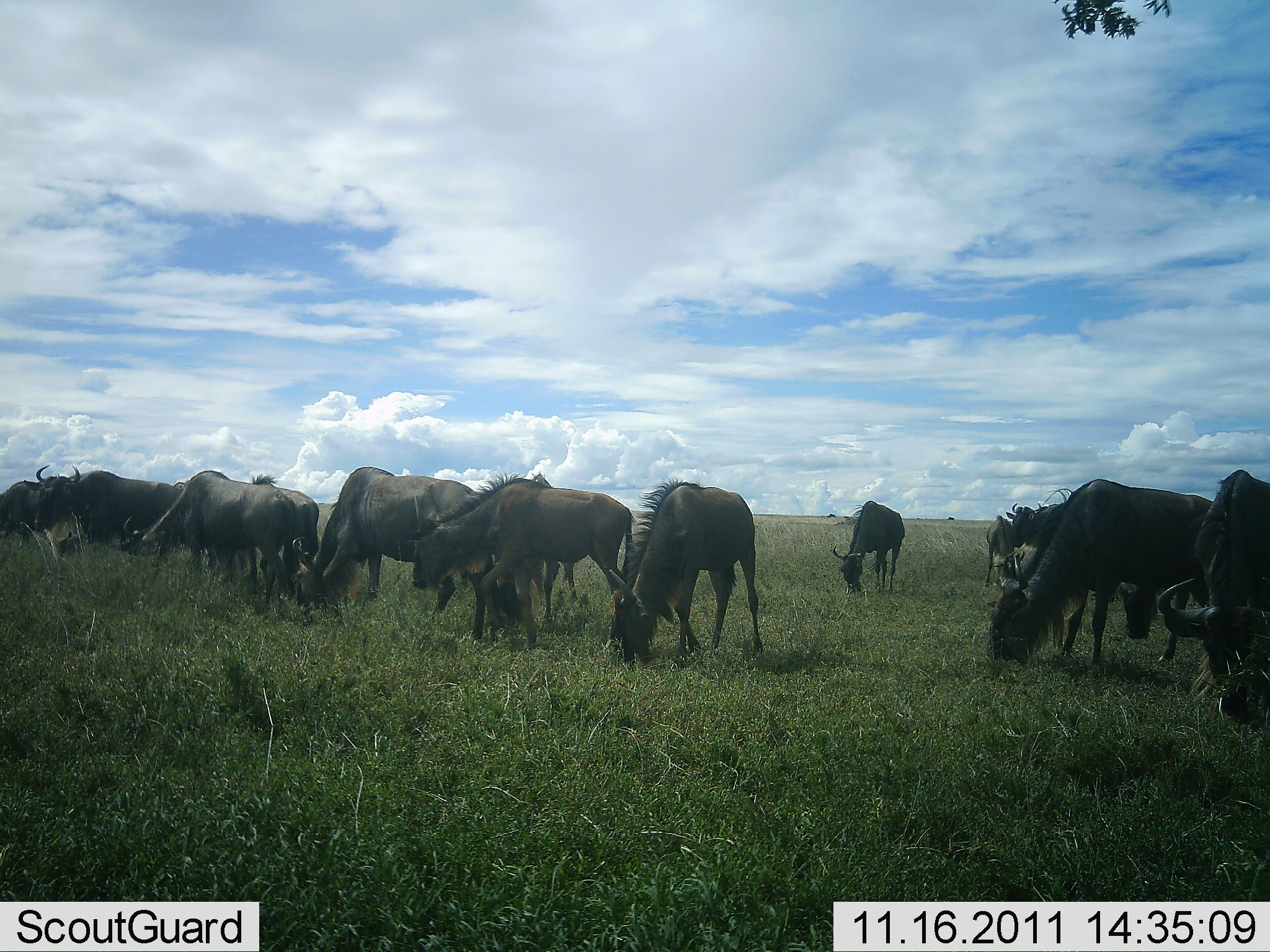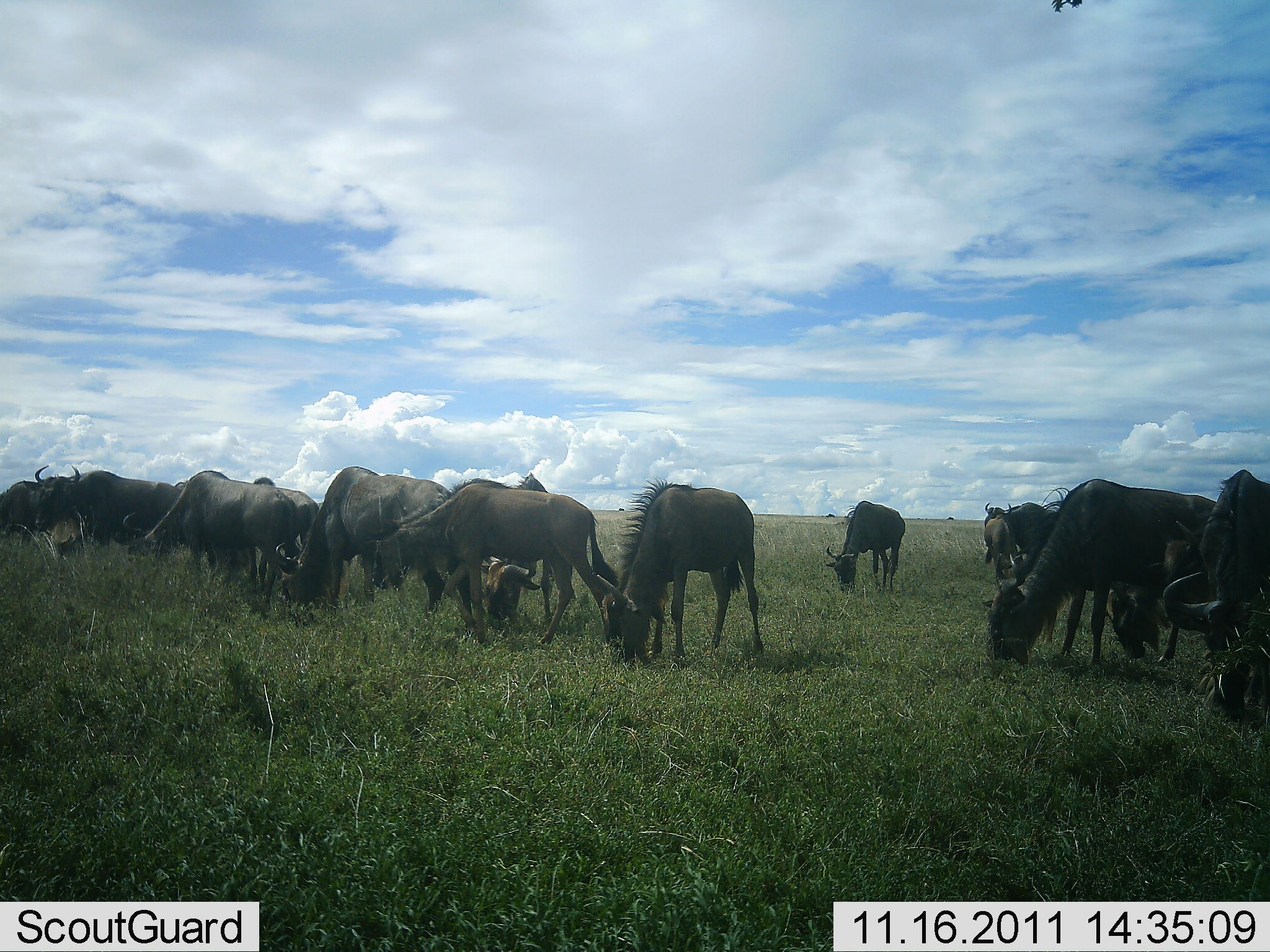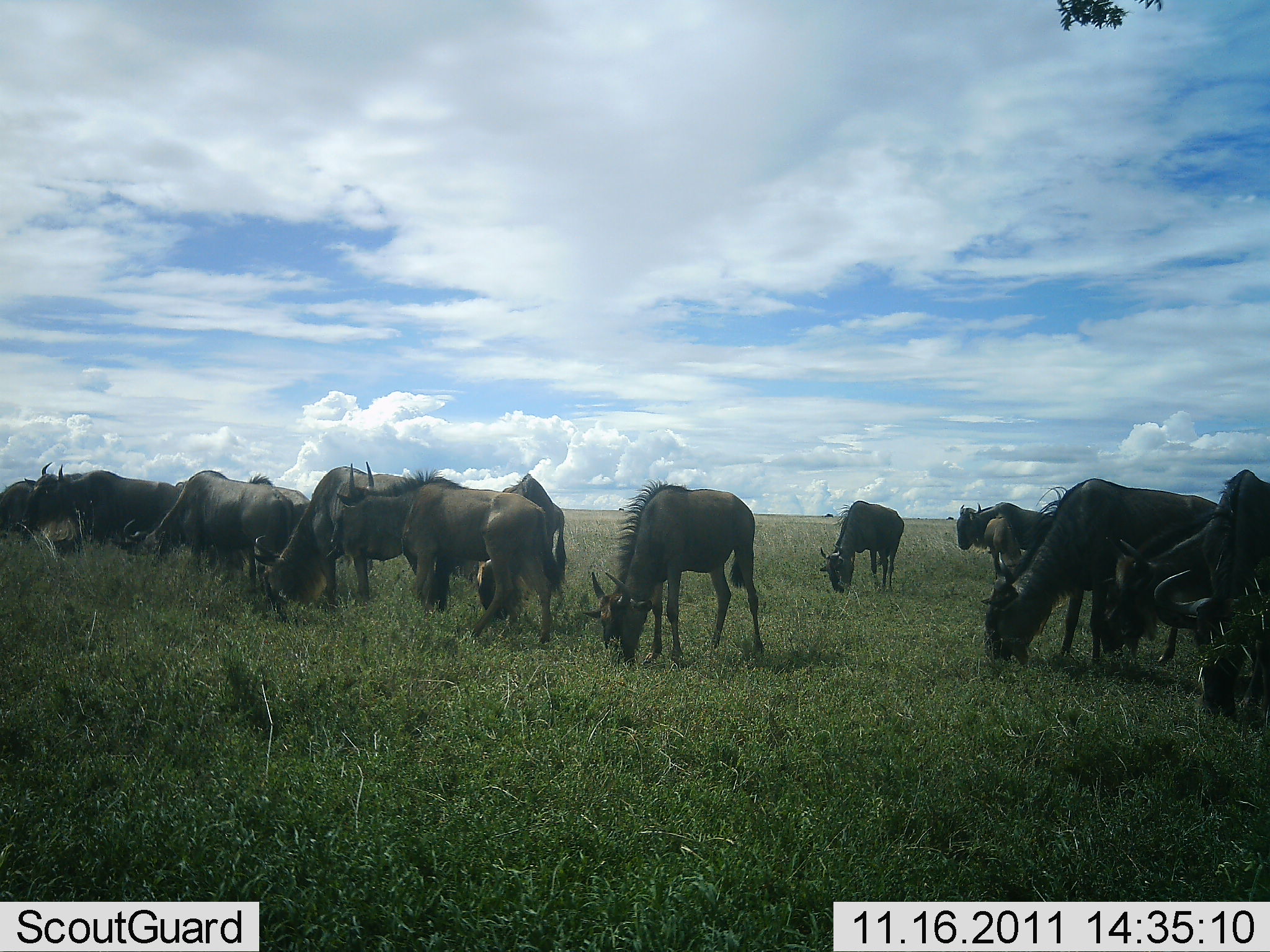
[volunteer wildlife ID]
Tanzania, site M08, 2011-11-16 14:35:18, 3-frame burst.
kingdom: Animalia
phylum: Chordata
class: Mammalia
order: Artiodactyla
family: Bovidae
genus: Connochaetes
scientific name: Connochaetes taurinus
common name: blue wildebeest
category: wildebeest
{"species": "wildebeest (blue wildebeest) (Connochaetes taurinus)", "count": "11-50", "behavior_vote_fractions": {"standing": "27%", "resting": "0%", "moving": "9%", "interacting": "0%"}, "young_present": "0%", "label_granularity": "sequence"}